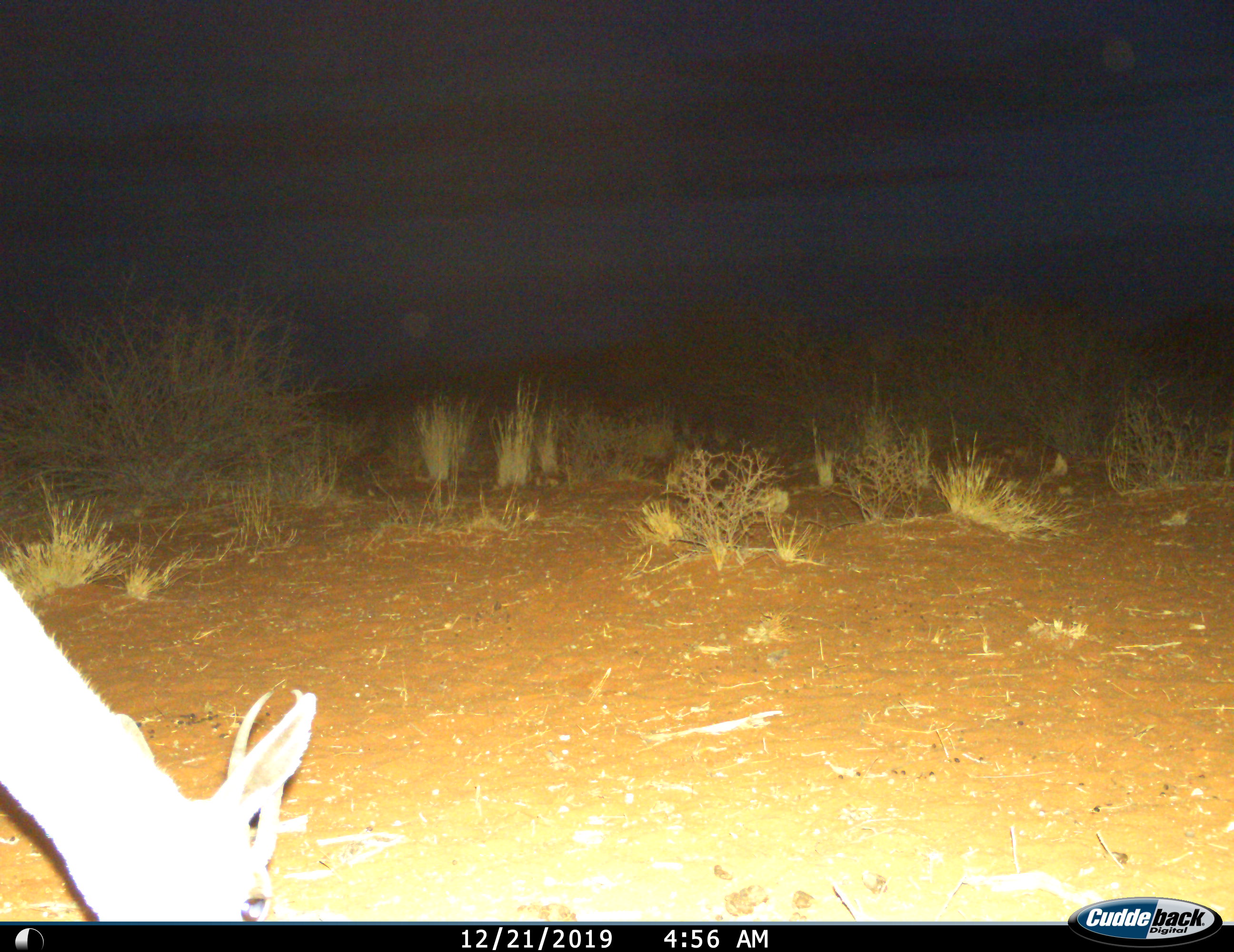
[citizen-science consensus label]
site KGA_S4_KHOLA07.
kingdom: Animalia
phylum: Chordata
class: Mammalia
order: Artiodactyla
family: Bovidae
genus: Antidorcas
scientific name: Antidorcas marsupialis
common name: springbok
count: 1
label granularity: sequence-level